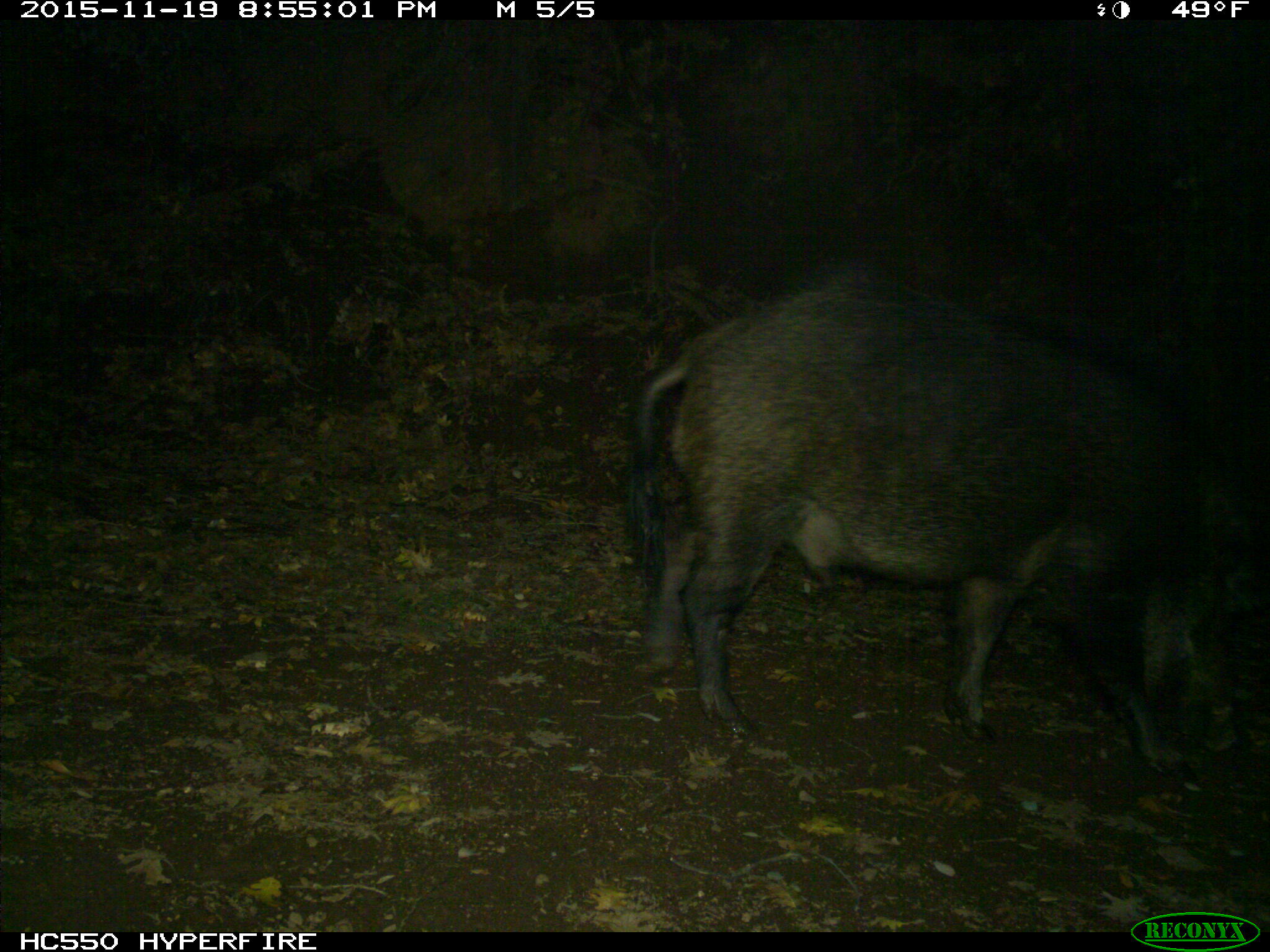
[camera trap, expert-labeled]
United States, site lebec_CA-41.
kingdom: Animalia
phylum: Chordata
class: Mammalia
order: Artiodactyla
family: Suidae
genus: Sus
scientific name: Sus scrofa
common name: wild boar